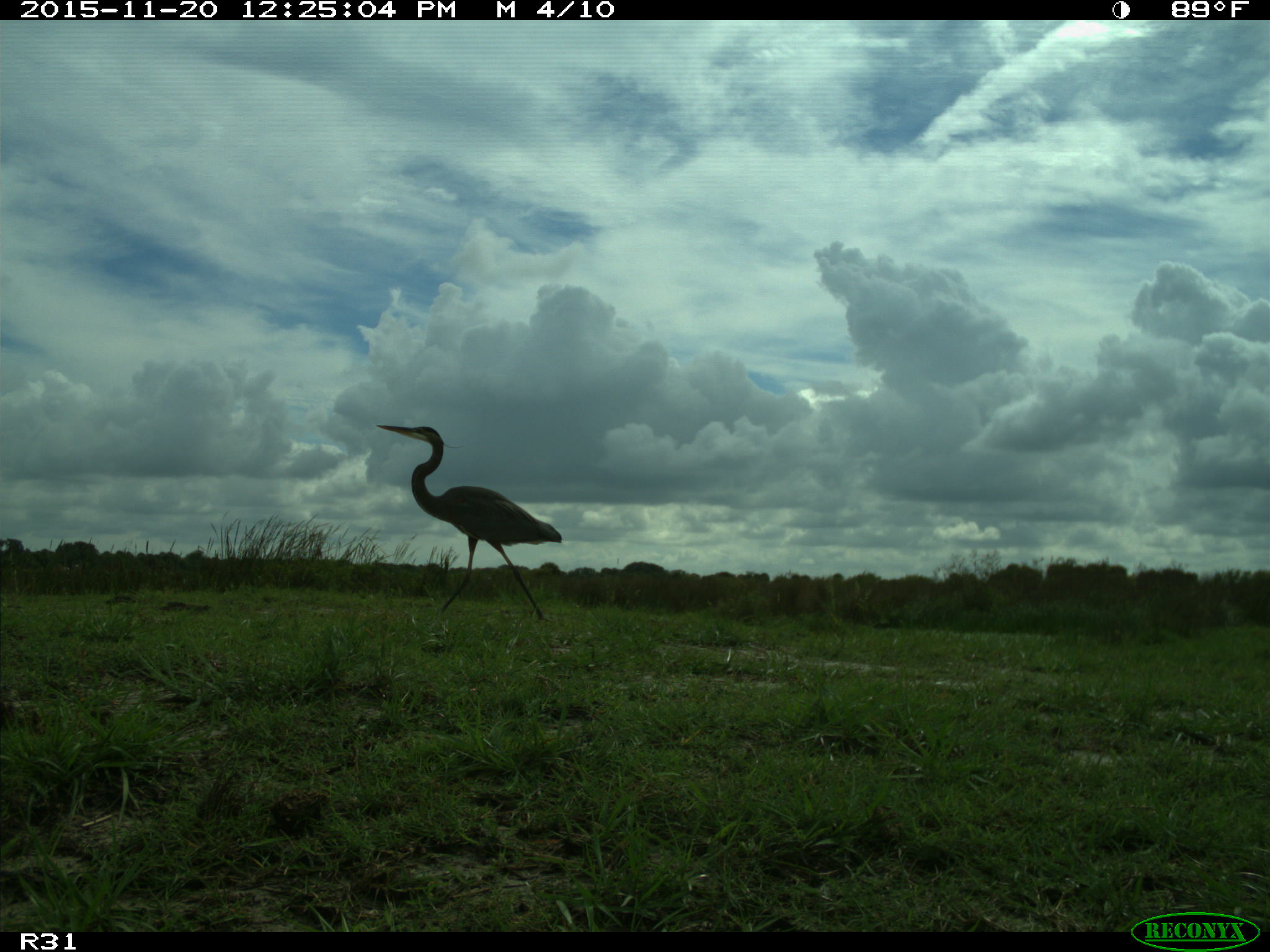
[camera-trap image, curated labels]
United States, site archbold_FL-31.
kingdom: Animalia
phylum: Chordata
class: Aves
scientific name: Aves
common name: birds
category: unidentified bird